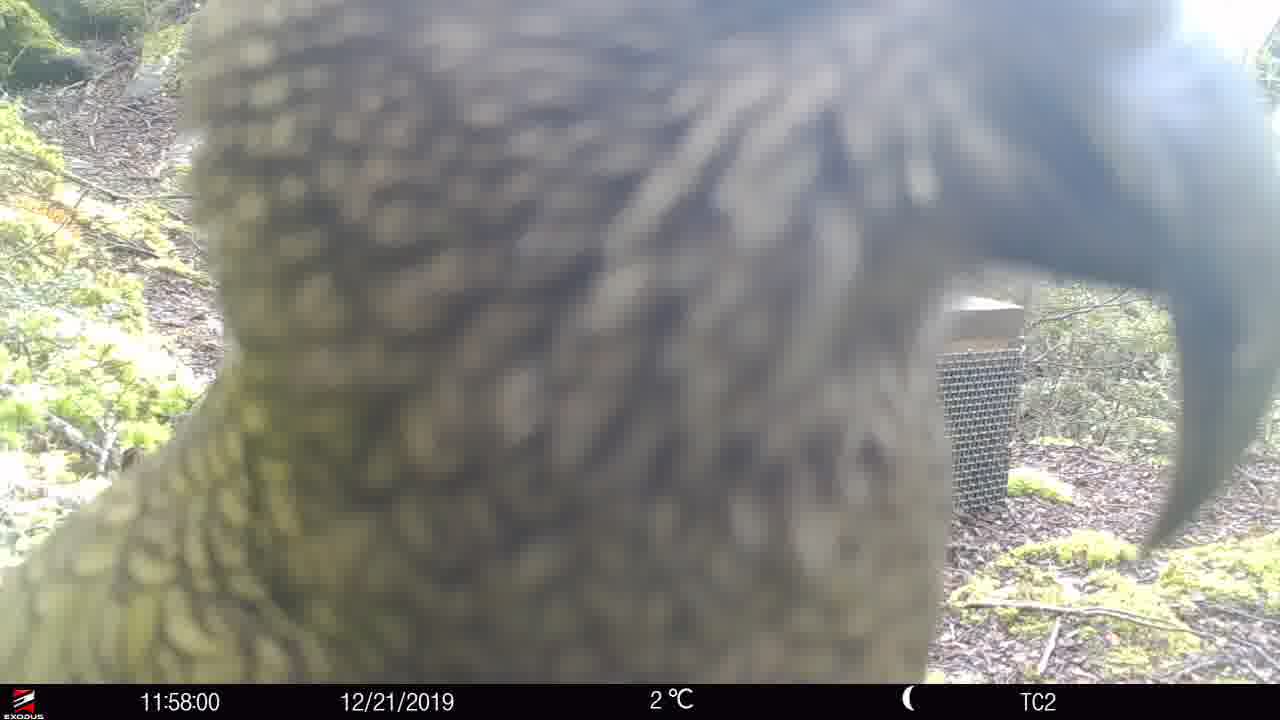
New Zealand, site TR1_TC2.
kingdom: Animalia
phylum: Chordata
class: Aves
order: Psittaciformes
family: Strigopidae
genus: Nestor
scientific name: Nestor notabilis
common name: kea